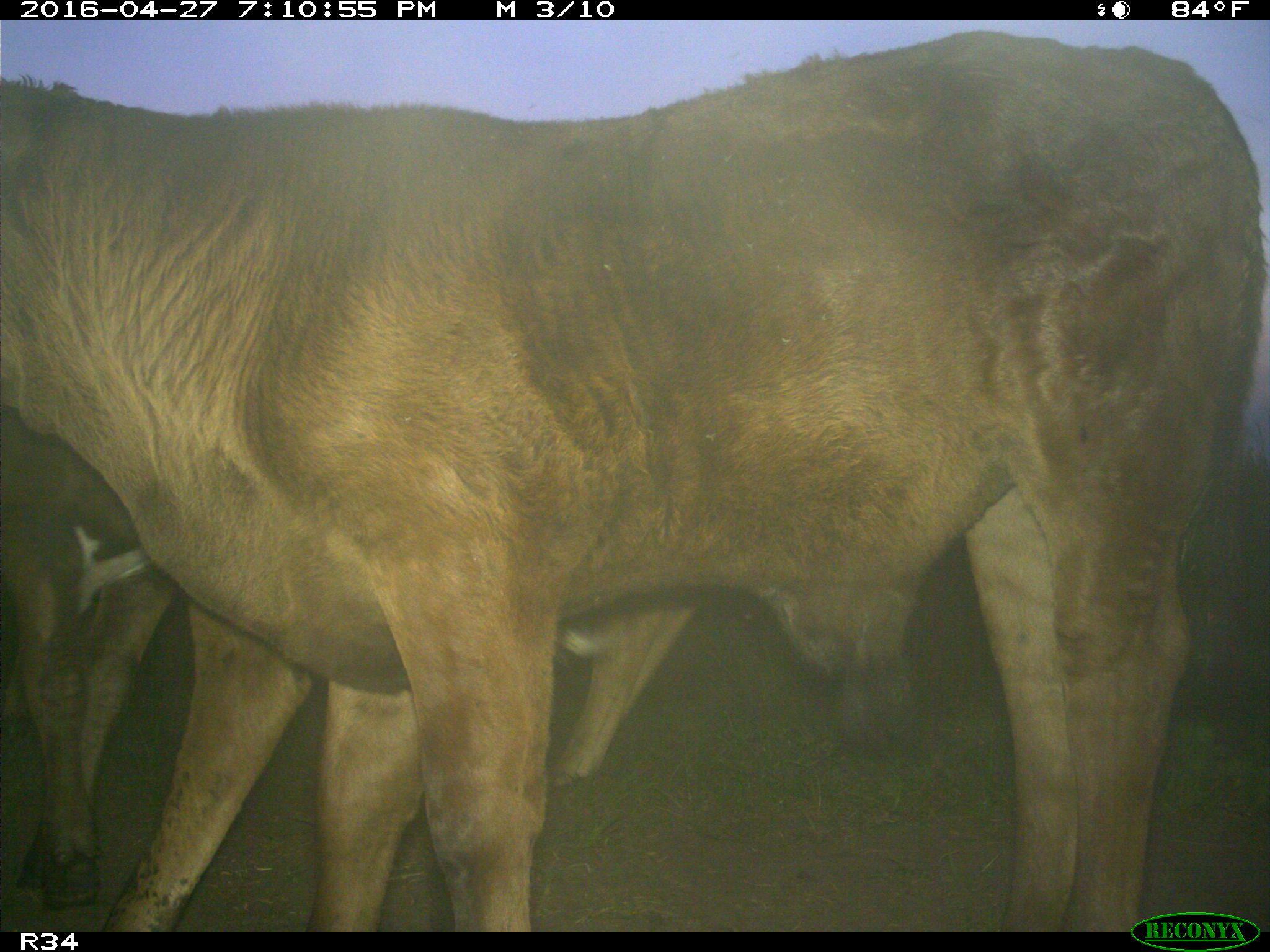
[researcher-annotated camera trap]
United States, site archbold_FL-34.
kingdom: Animalia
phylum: Chordata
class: Mammalia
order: Artiodactyla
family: Bovidae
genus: Bos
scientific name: Bos taurus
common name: domestic cow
Bos taurus (domestic cow).